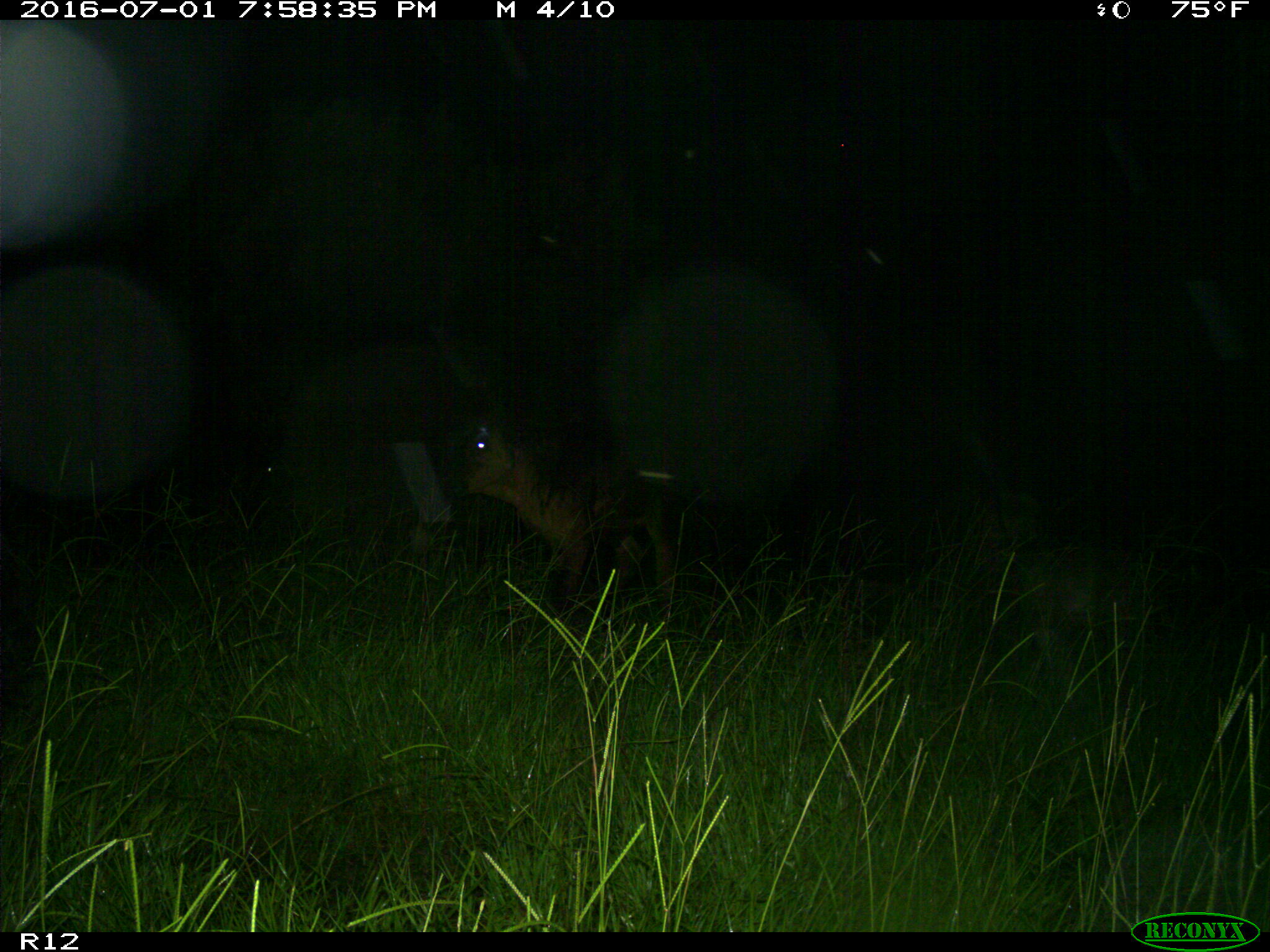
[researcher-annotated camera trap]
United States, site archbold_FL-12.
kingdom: Animalia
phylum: Chordata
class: Mammalia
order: Artiodactyla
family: Bovidae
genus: Bos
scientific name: Bos taurus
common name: domestic cow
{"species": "Bos taurus (domestic cow)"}